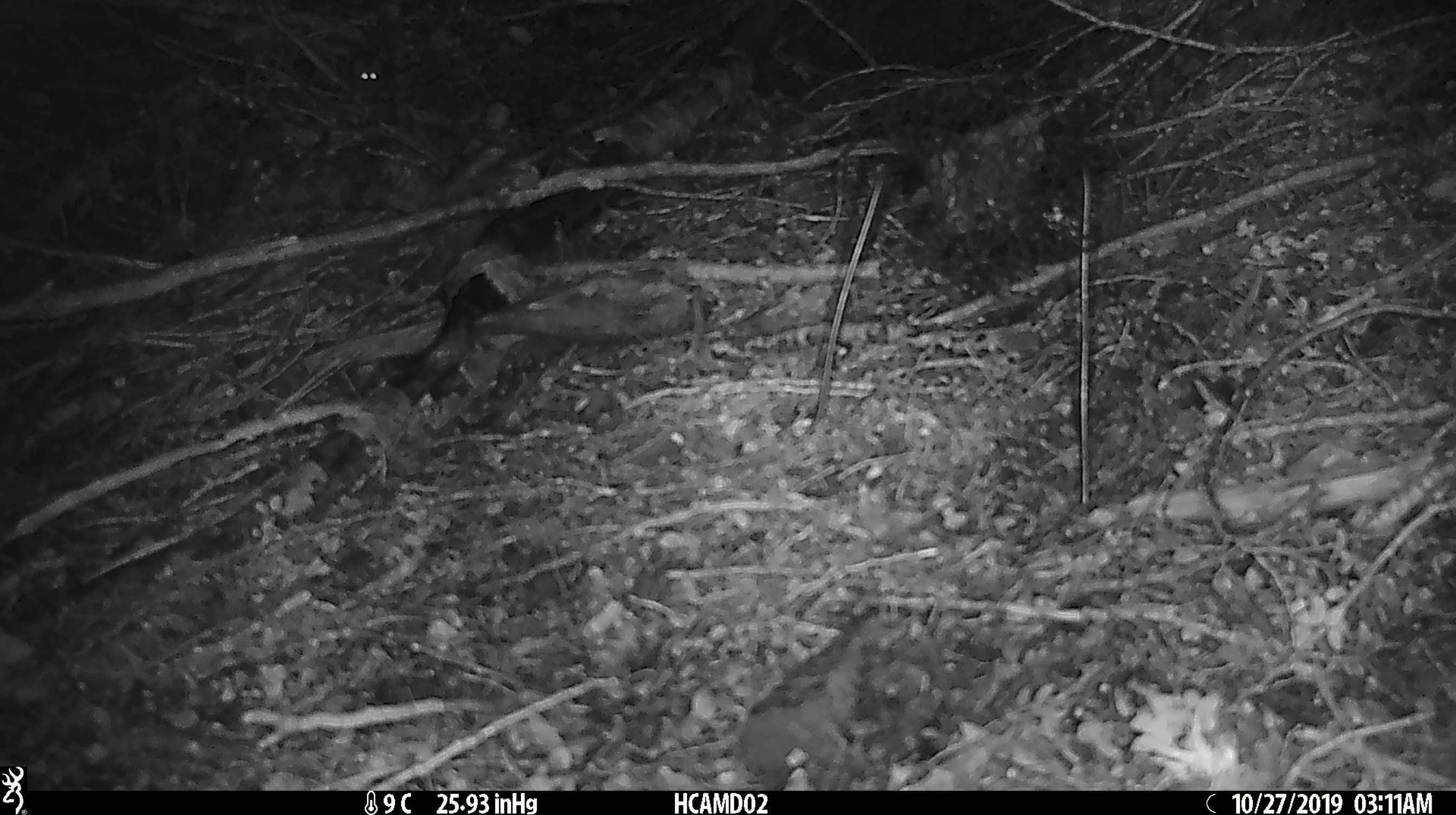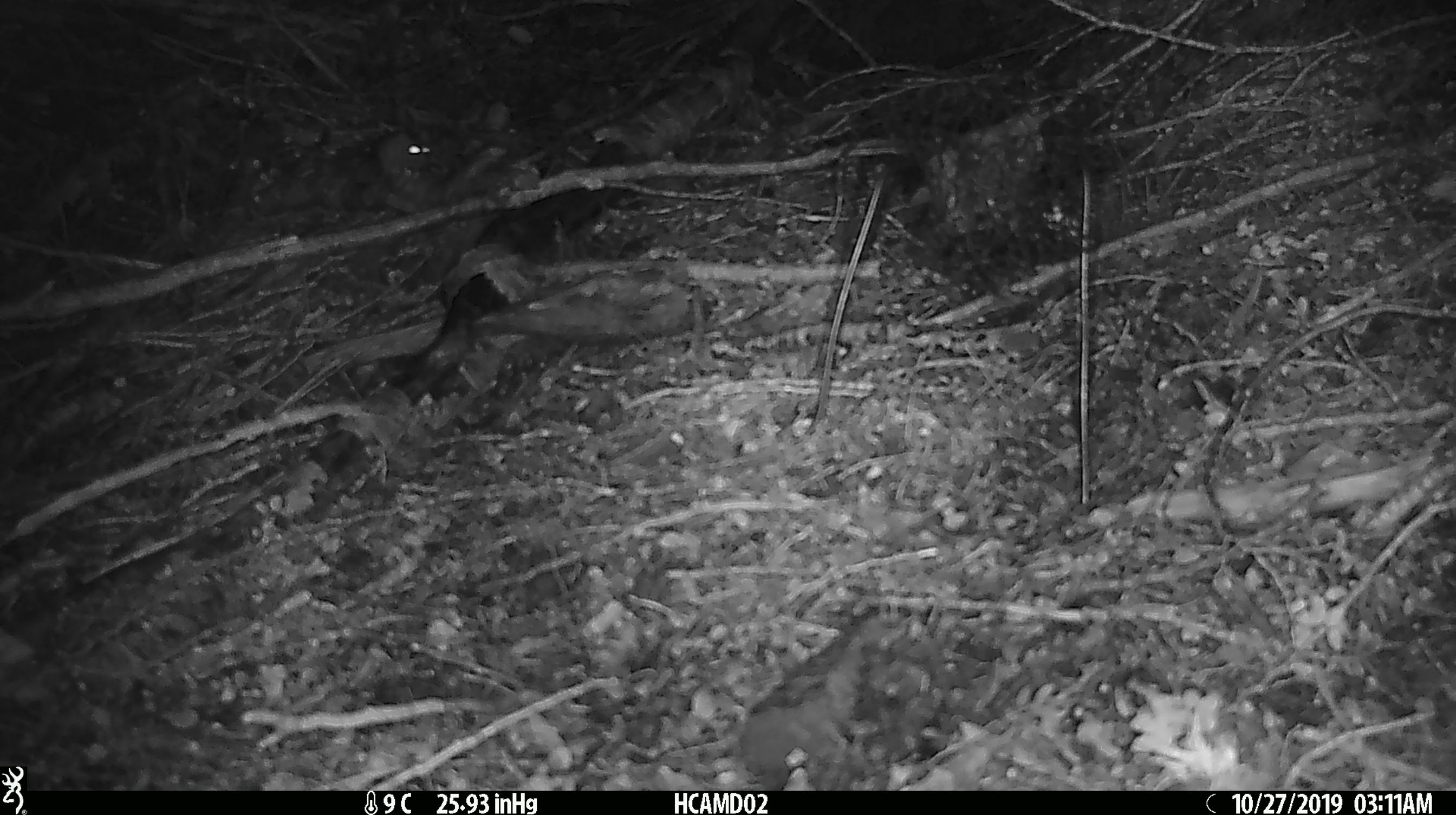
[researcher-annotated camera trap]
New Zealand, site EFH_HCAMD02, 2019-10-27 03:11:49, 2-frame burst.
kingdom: Animalia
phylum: Chordata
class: Mammalia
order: Rodentia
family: Muridae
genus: Mus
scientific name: Mus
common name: mouse